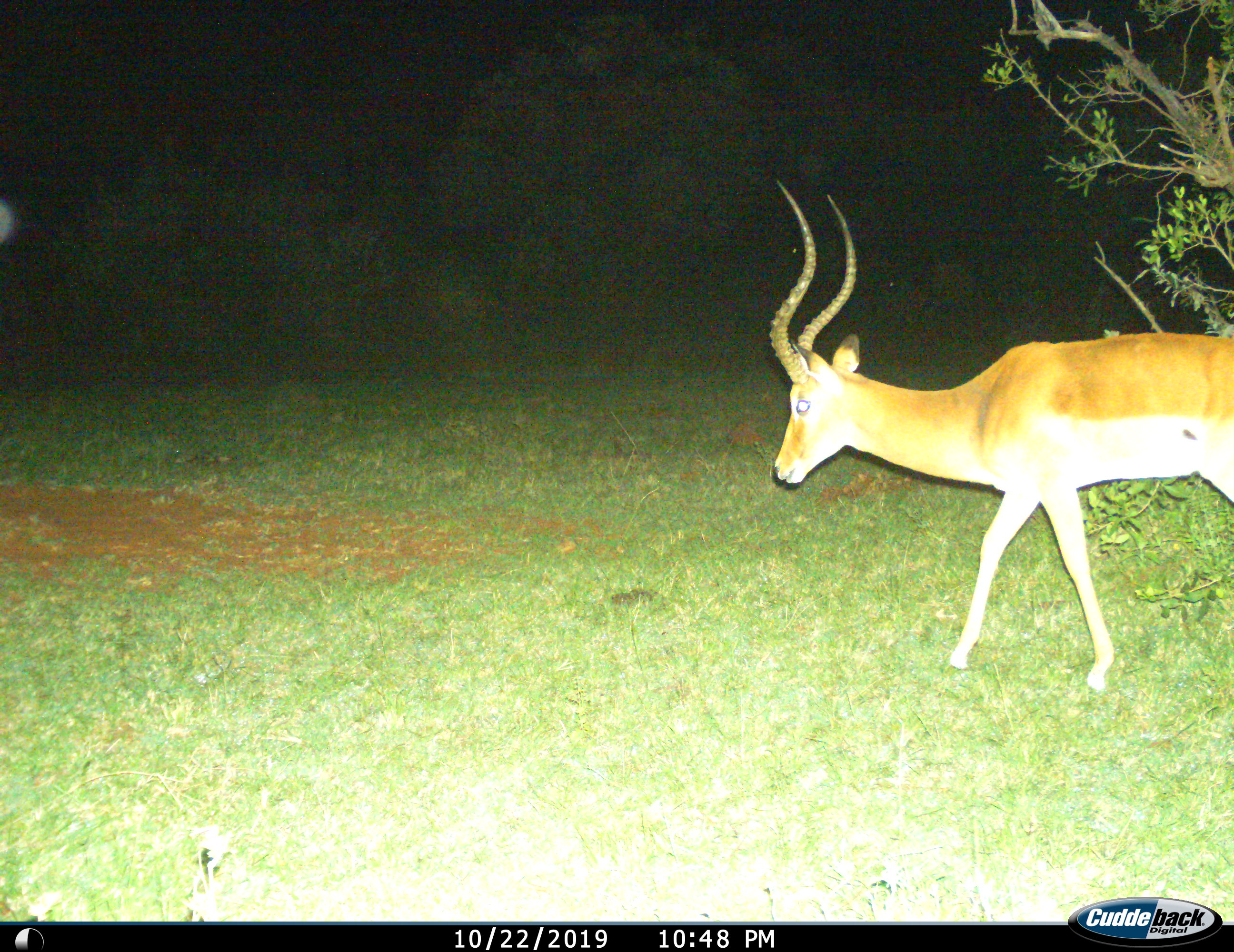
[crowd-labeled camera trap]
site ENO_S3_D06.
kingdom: Animalia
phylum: Chordata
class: Mammalia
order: Artiodactyla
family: Bovidae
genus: Aepyceros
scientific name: Aepyceros melampus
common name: impala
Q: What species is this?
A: Impala (Aepyceros melampus).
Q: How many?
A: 1.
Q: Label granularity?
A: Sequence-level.